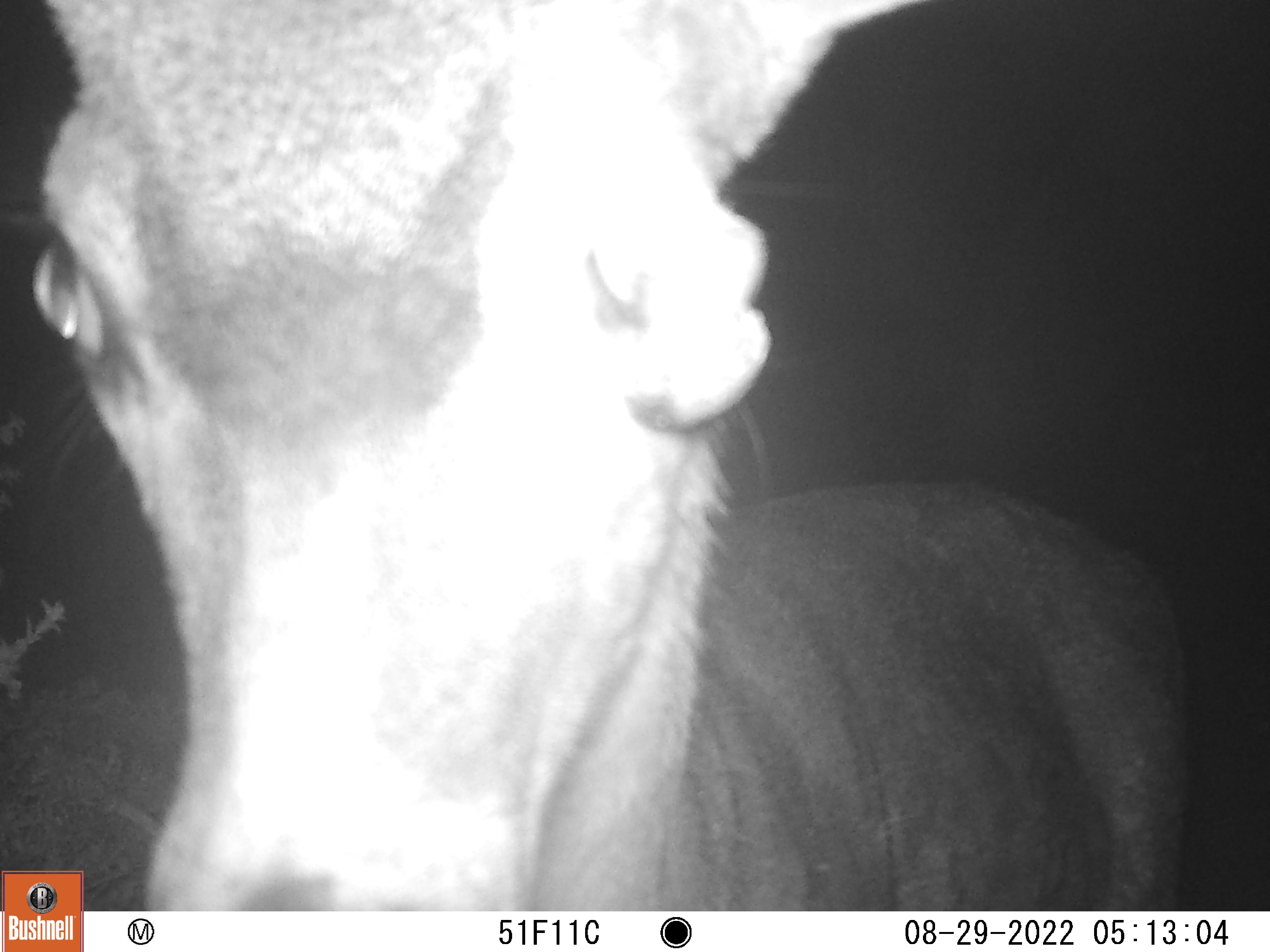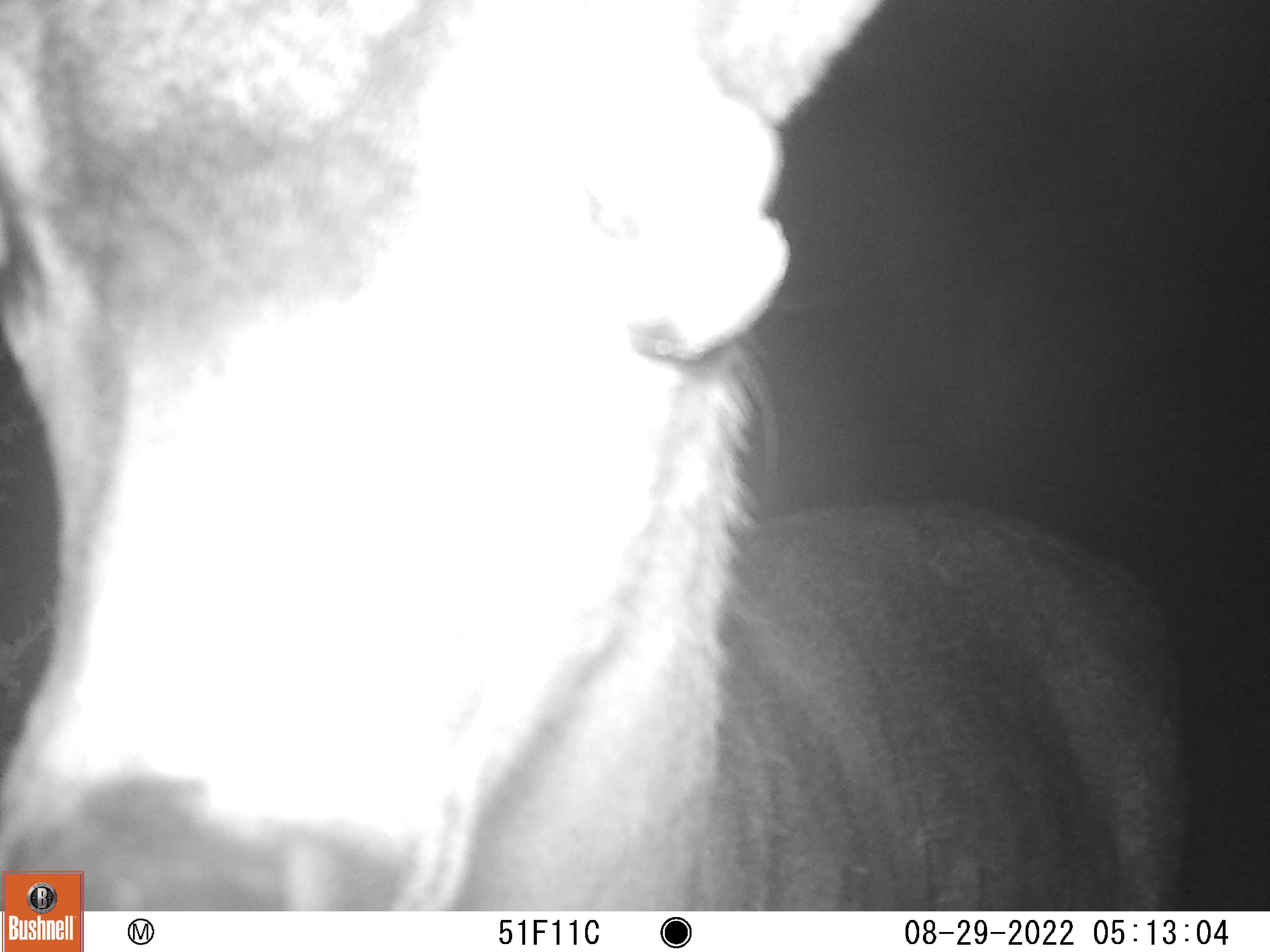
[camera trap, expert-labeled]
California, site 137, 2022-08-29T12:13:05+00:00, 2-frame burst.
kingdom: Animalia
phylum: Chordata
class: Mammalia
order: Artiodactyla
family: Cervidae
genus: Odocoileus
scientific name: Odocoileus hemionus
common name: mule deer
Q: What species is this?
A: Mule deer (Odocoileus hemionus).